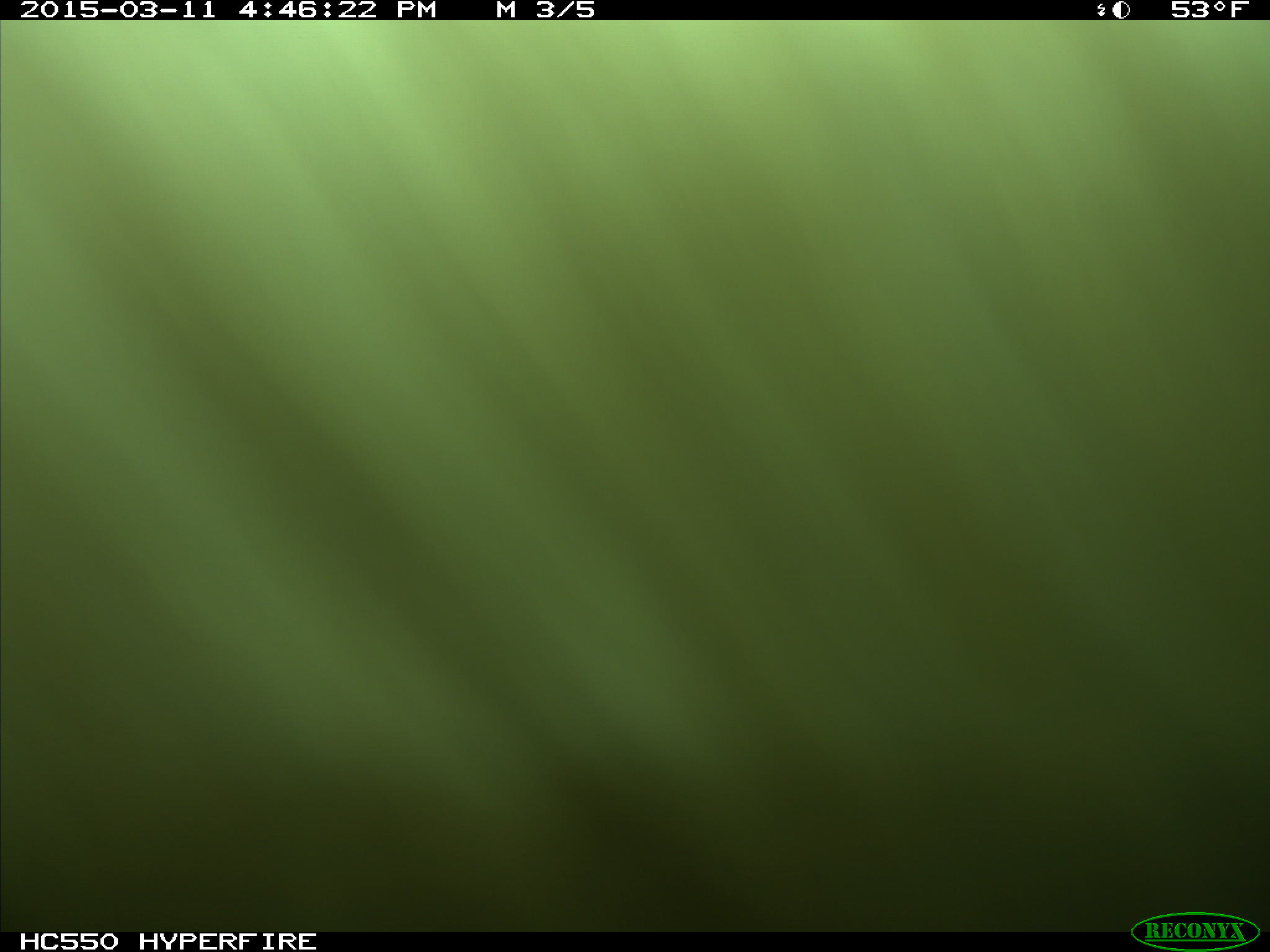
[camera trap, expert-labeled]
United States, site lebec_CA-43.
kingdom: Animalia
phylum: Chordata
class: Mammalia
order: Artiodactyla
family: Bovidae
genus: Bos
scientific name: Bos taurus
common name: domestic cow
Bos taurus (domestic cow).